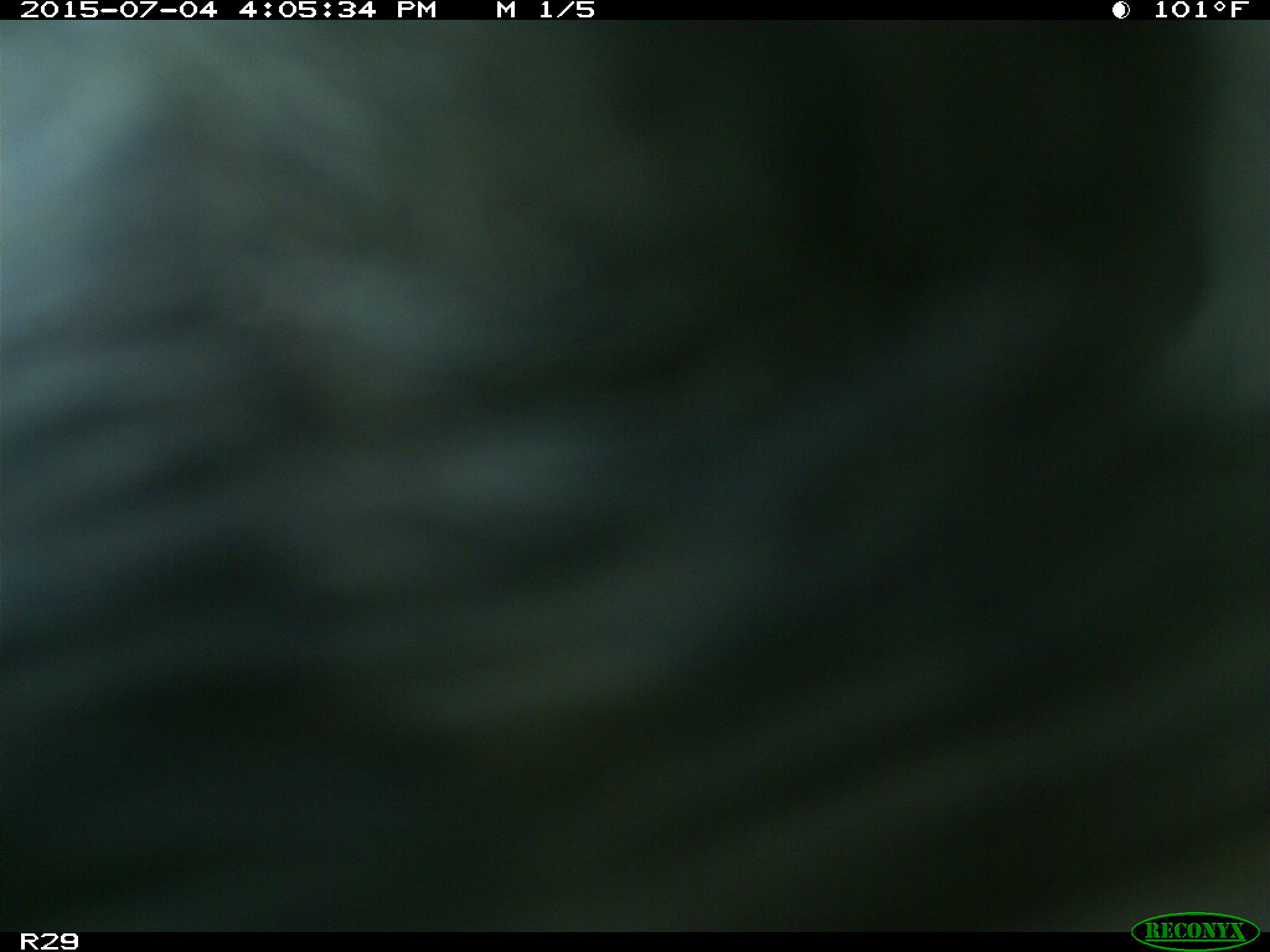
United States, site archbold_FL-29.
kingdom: Animalia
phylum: Chordata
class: Mammalia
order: Artiodactyla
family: Bovidae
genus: Bos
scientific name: Bos taurus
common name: domestic cow